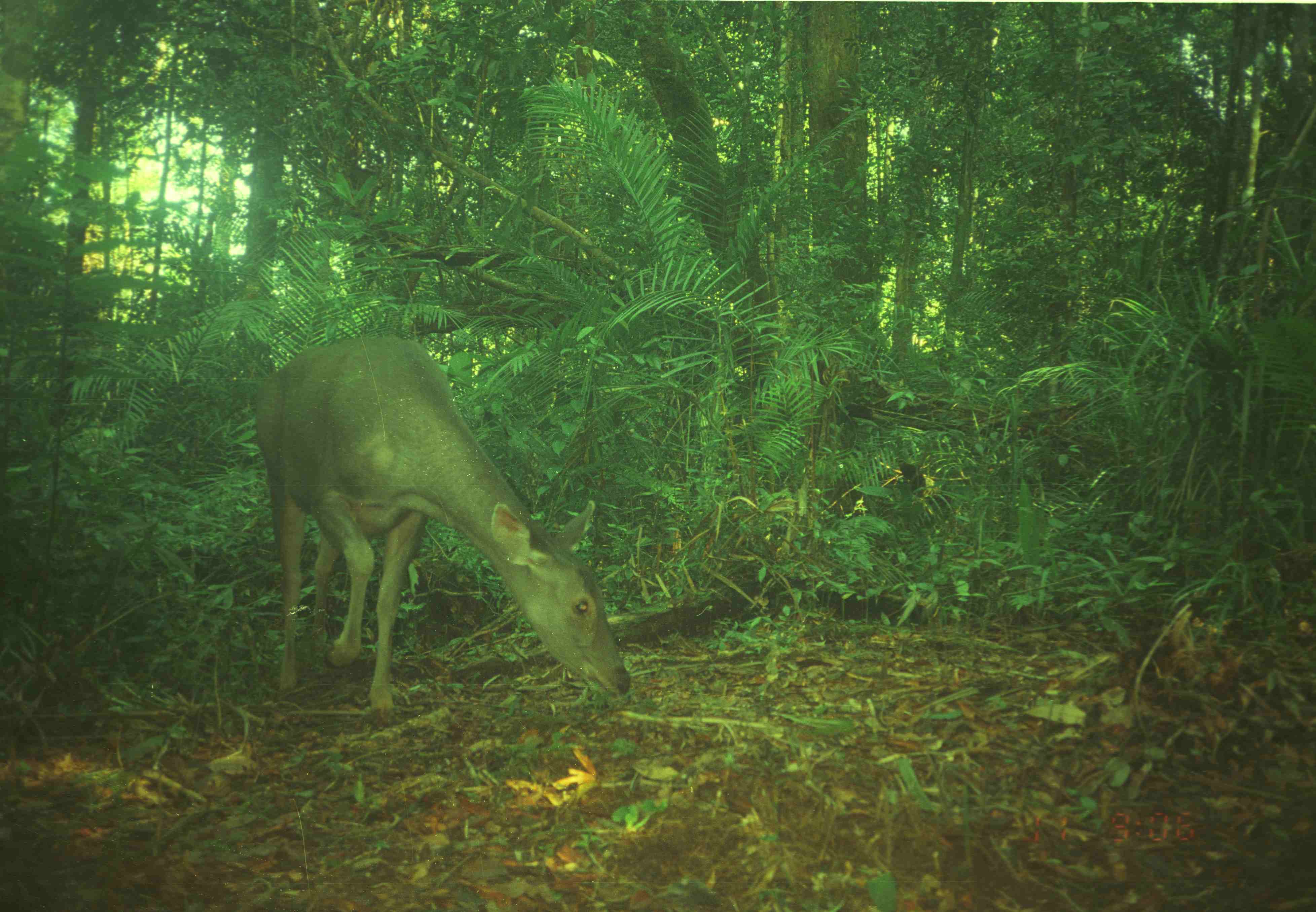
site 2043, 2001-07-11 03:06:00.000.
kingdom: Animalia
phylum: Chordata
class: Mammalia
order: Artiodactyla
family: Cervidae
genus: Rusa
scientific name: Rusa unicolor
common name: sambar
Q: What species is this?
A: Rusa unicolor (sambar).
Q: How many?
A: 1.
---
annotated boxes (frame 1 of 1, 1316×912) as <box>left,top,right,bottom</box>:
rusa unicolor: <box>248,335,631,727</box>